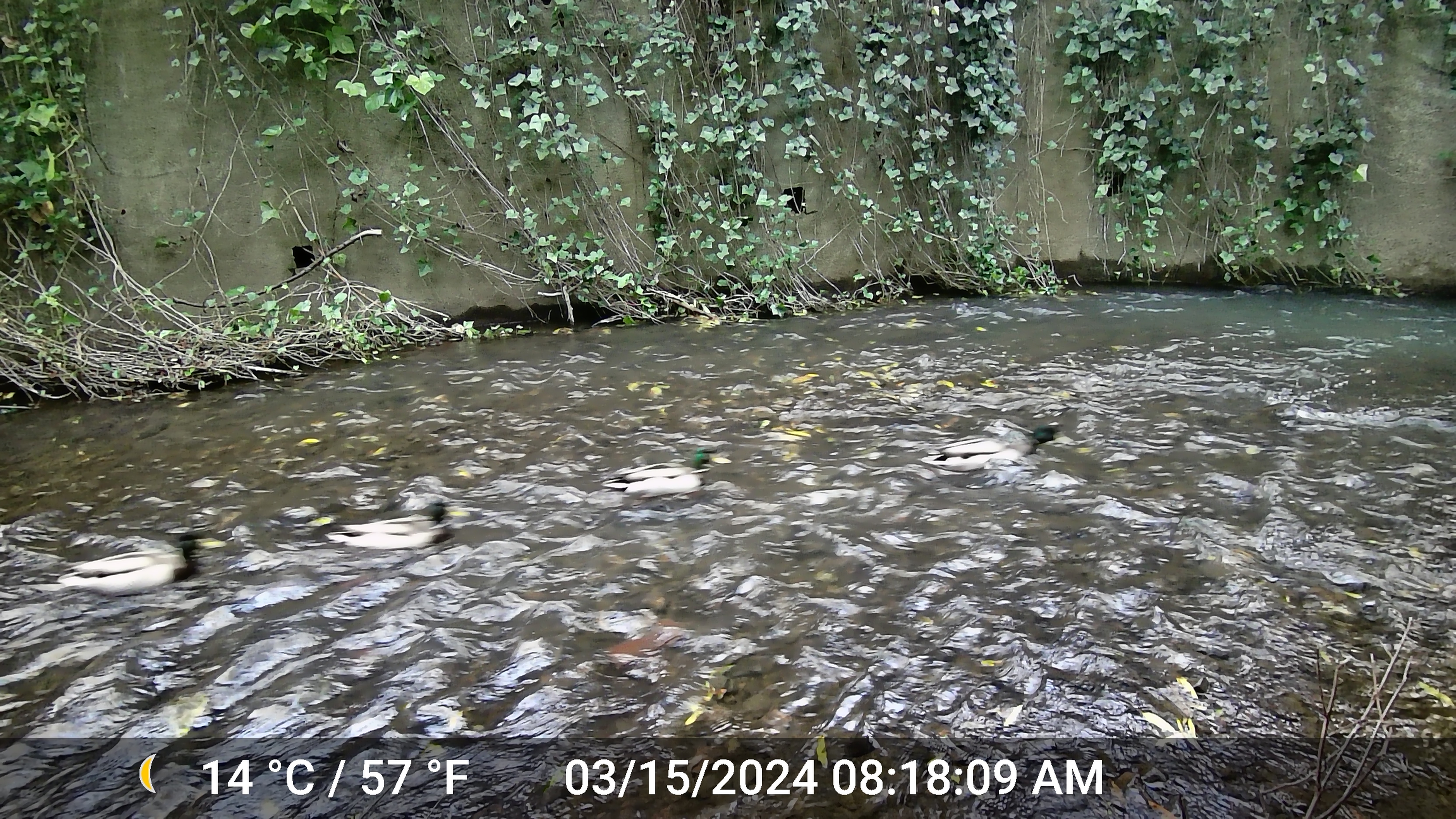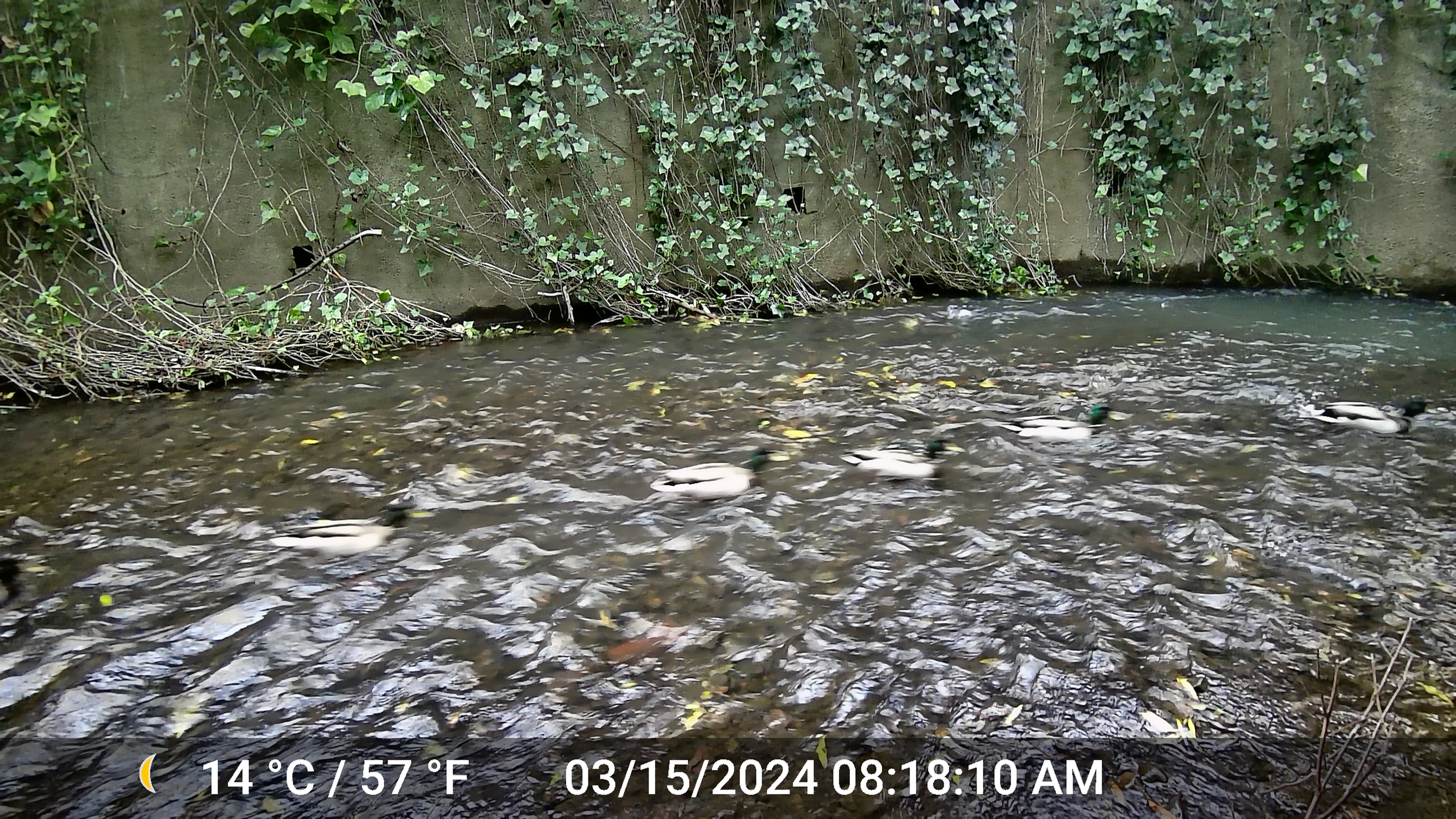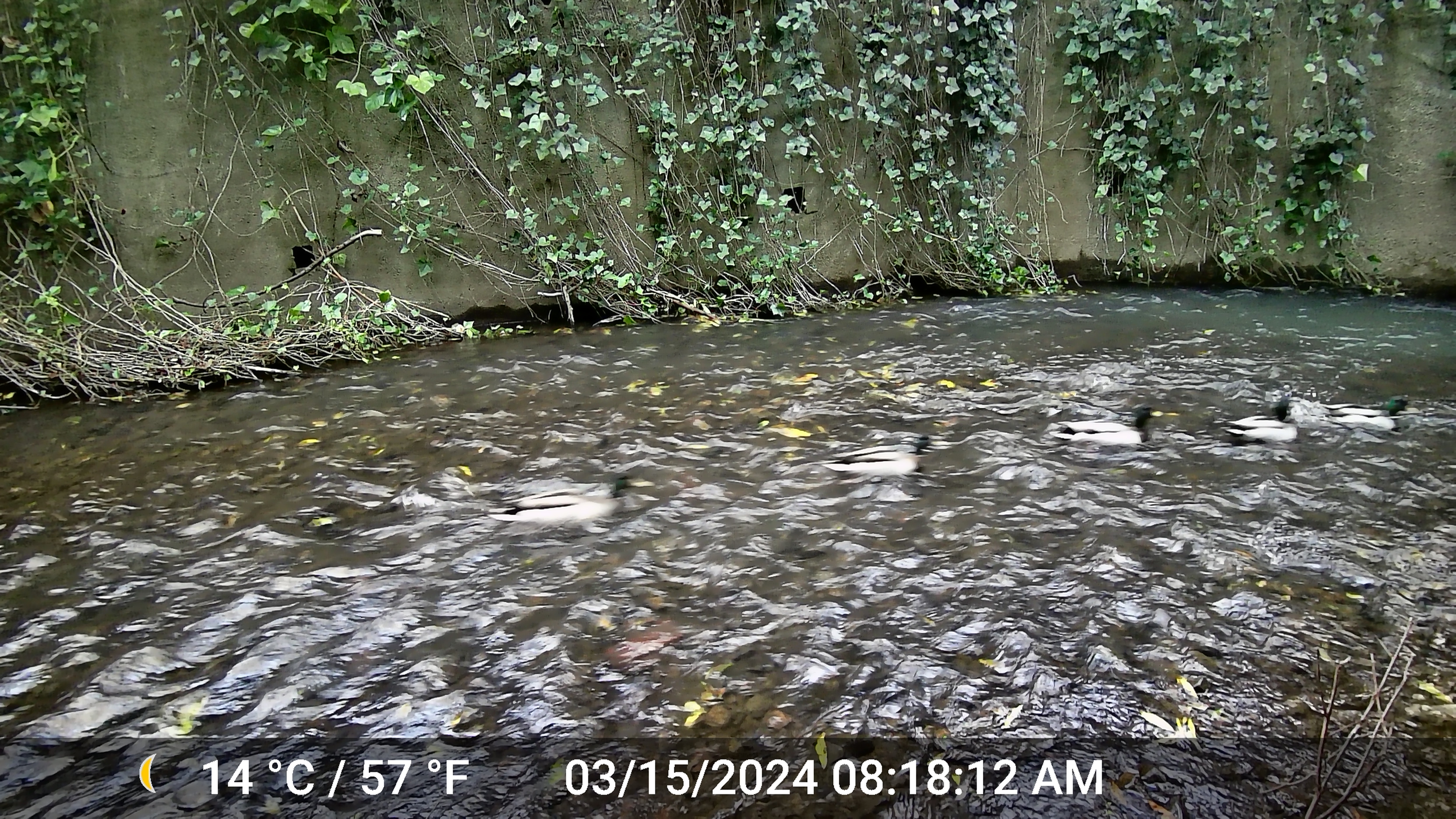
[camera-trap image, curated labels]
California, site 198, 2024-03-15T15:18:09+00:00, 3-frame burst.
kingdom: Animalia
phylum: Chordata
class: Aves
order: Anseriformes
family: Anatidae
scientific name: Anatidae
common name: duck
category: duck species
Duck species (duck) (Anatidae).